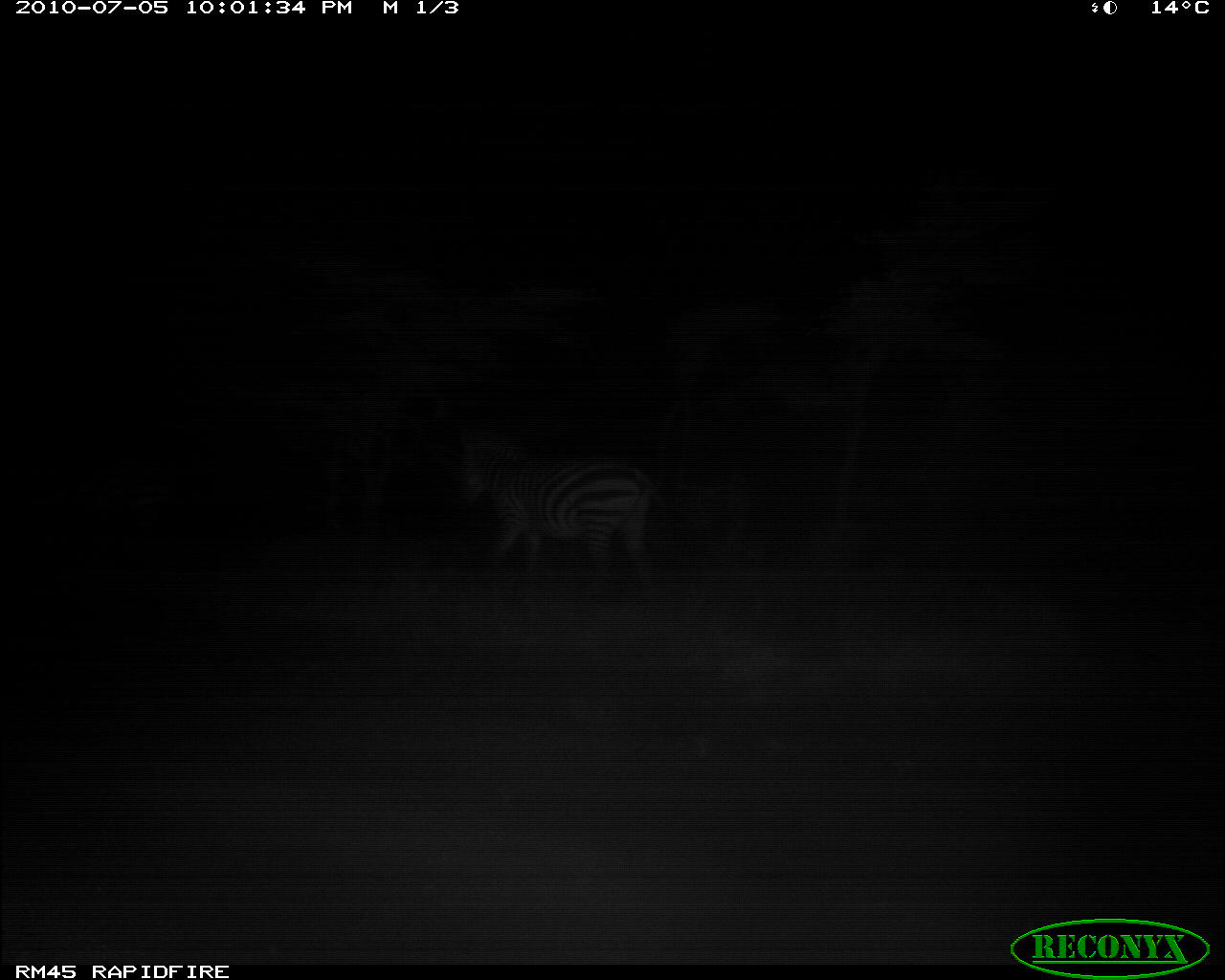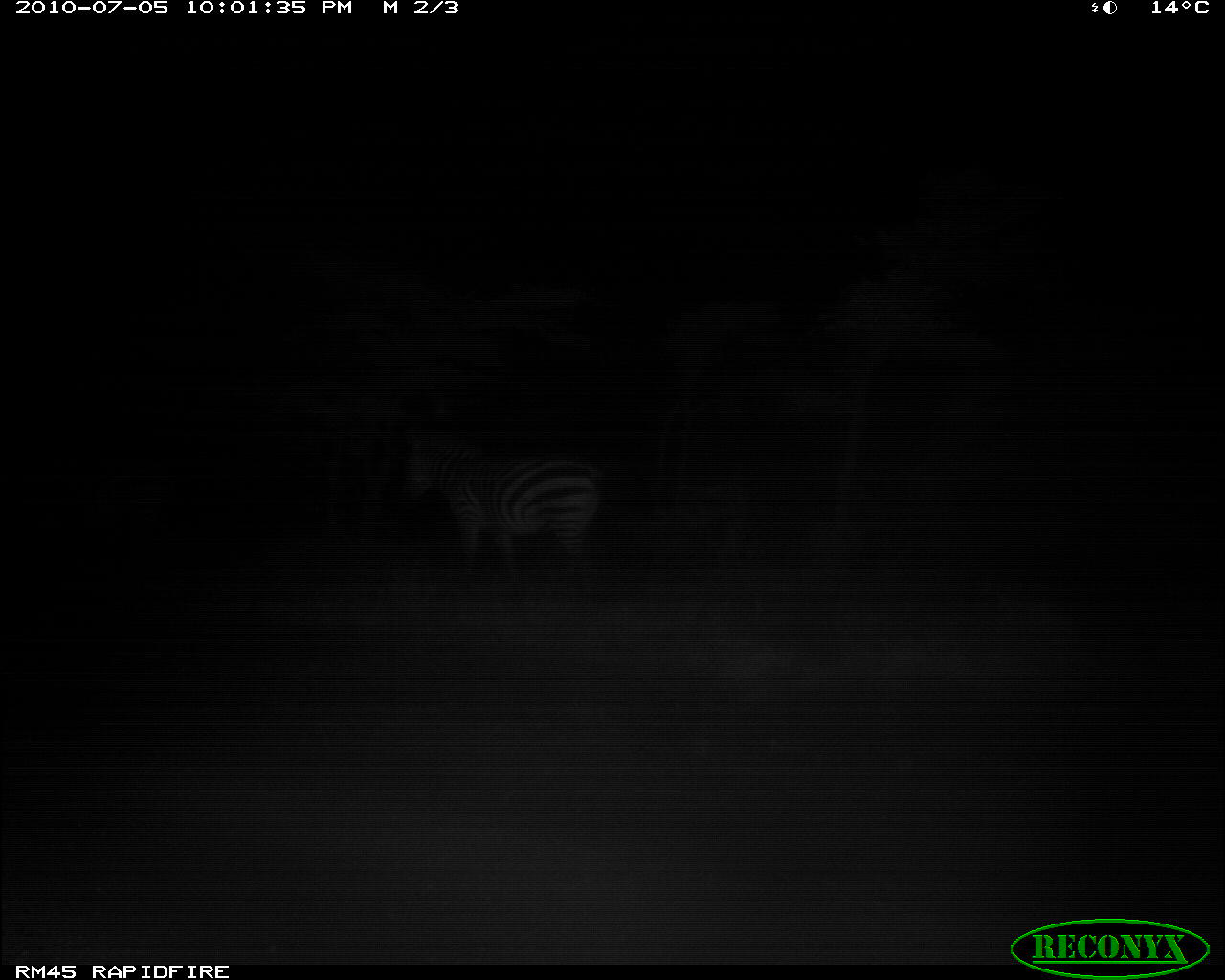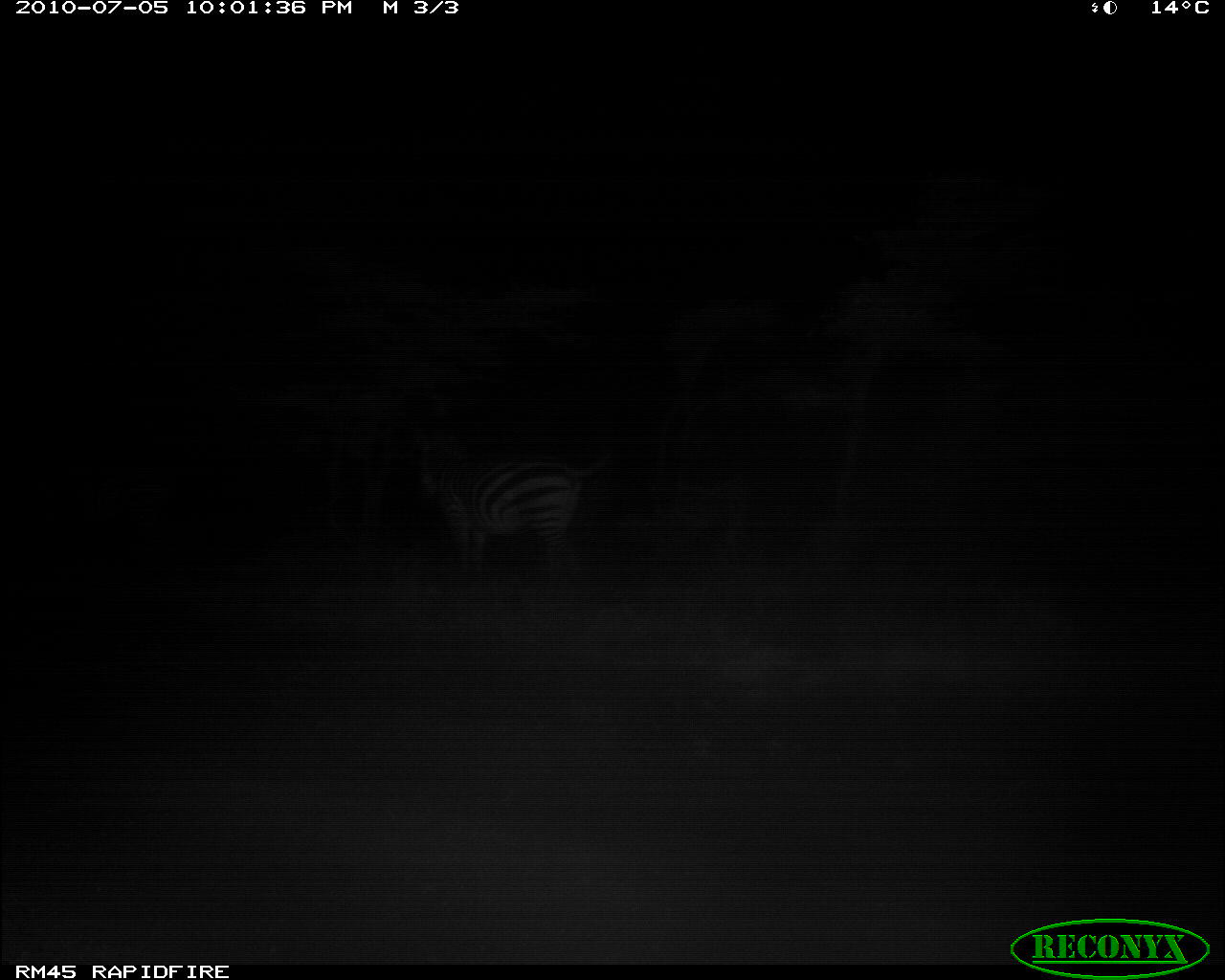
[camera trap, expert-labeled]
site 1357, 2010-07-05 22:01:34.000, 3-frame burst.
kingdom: Animalia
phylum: Chordata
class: Mammalia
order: Perissodactyla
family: Equidae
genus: Equus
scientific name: Equus quagga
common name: plains zebra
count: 1